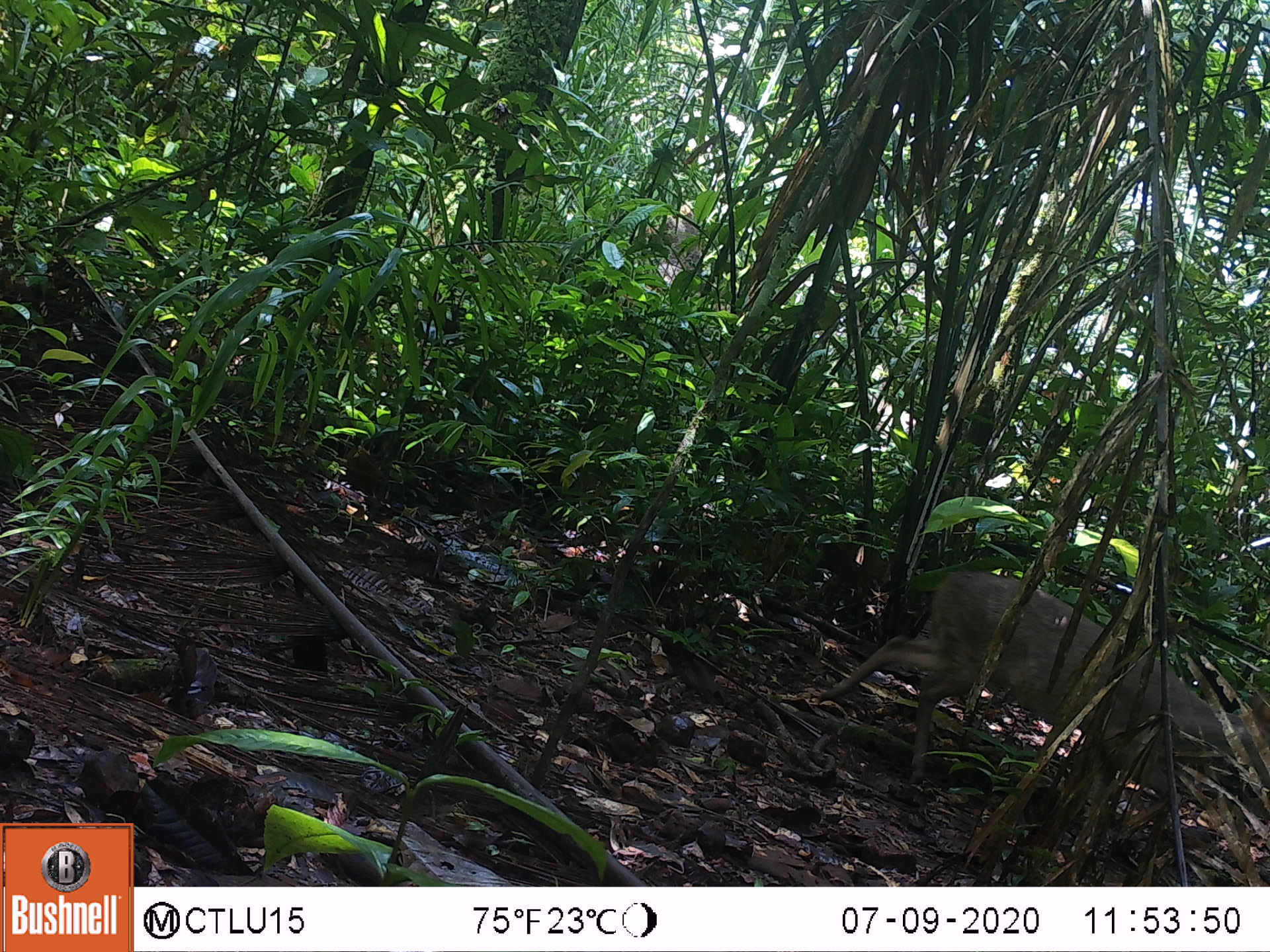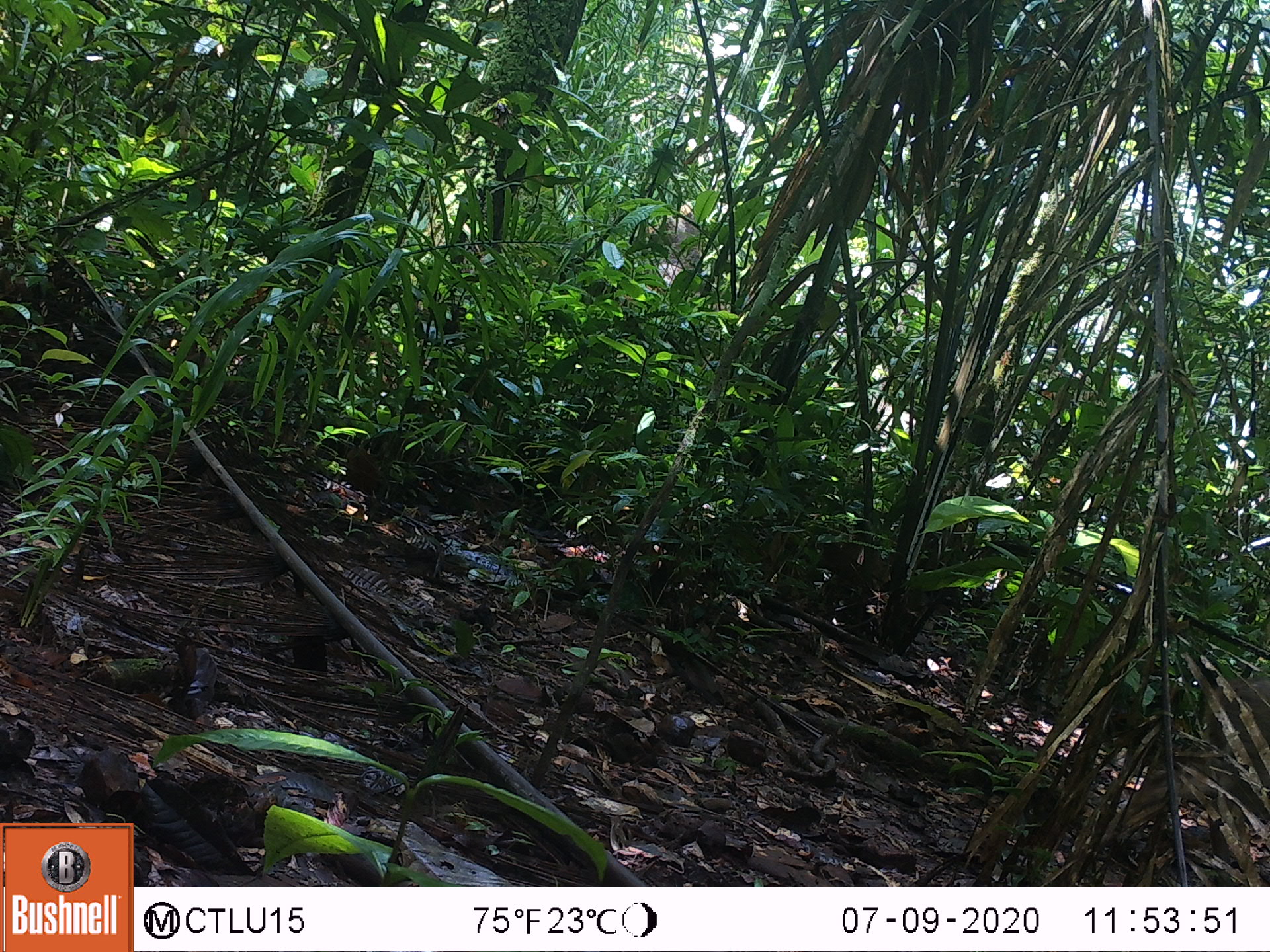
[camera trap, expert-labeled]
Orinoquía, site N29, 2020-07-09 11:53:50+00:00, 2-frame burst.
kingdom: Animalia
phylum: Chordata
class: Mammalia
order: Artiodactyla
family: Cervidae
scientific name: Cervidae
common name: deer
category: unknown cervid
Unknown cervid (deer) (Cervidae).